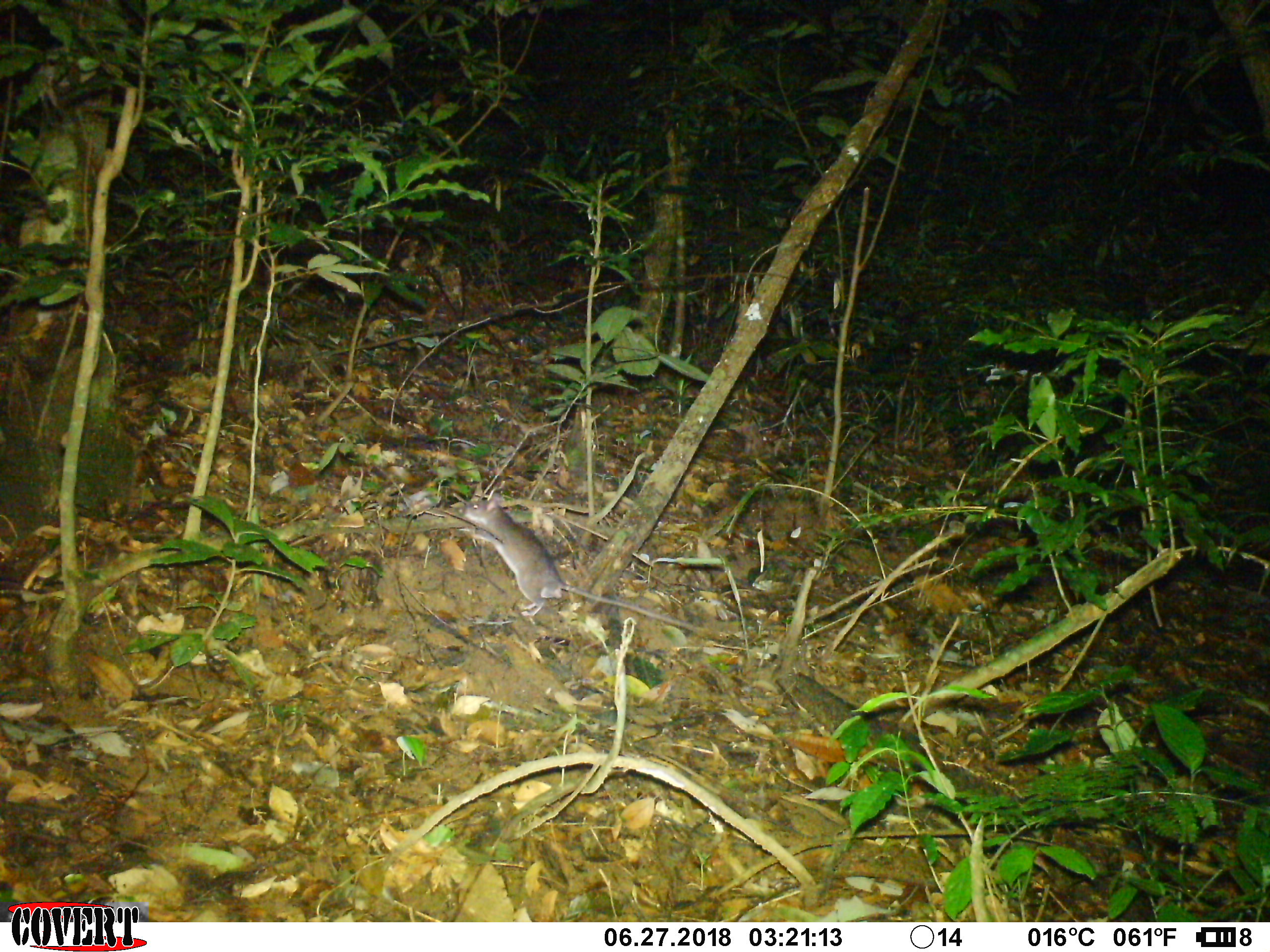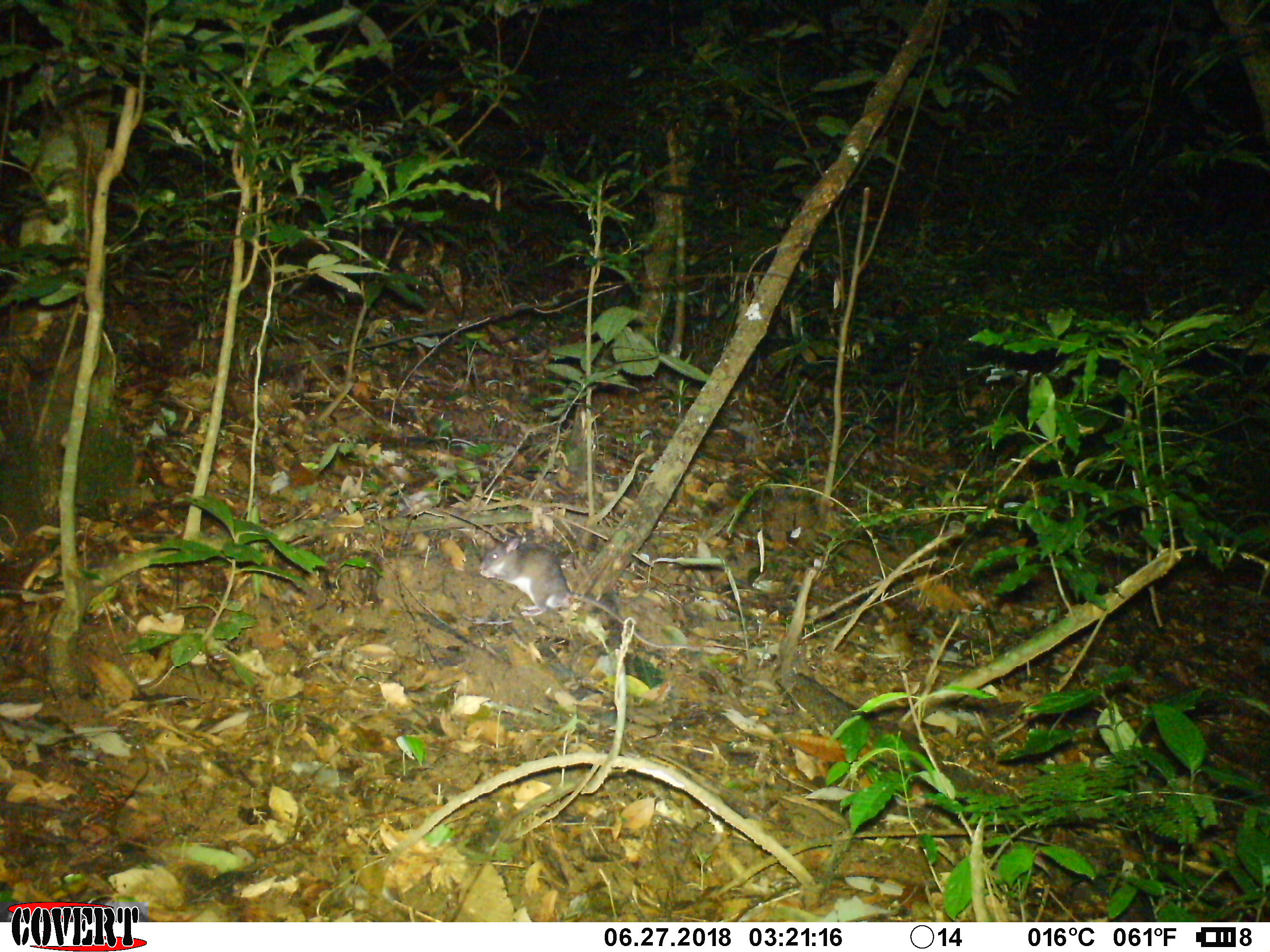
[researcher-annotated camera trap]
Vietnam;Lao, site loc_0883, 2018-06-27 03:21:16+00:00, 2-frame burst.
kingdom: Animalia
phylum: Chordata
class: Mammalia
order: Rodentia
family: Muridae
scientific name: Muridae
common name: old-world mice and rats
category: unidentified murid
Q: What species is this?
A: Unidentified murid (old-world mice and rats) (Muridae).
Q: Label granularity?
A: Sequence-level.